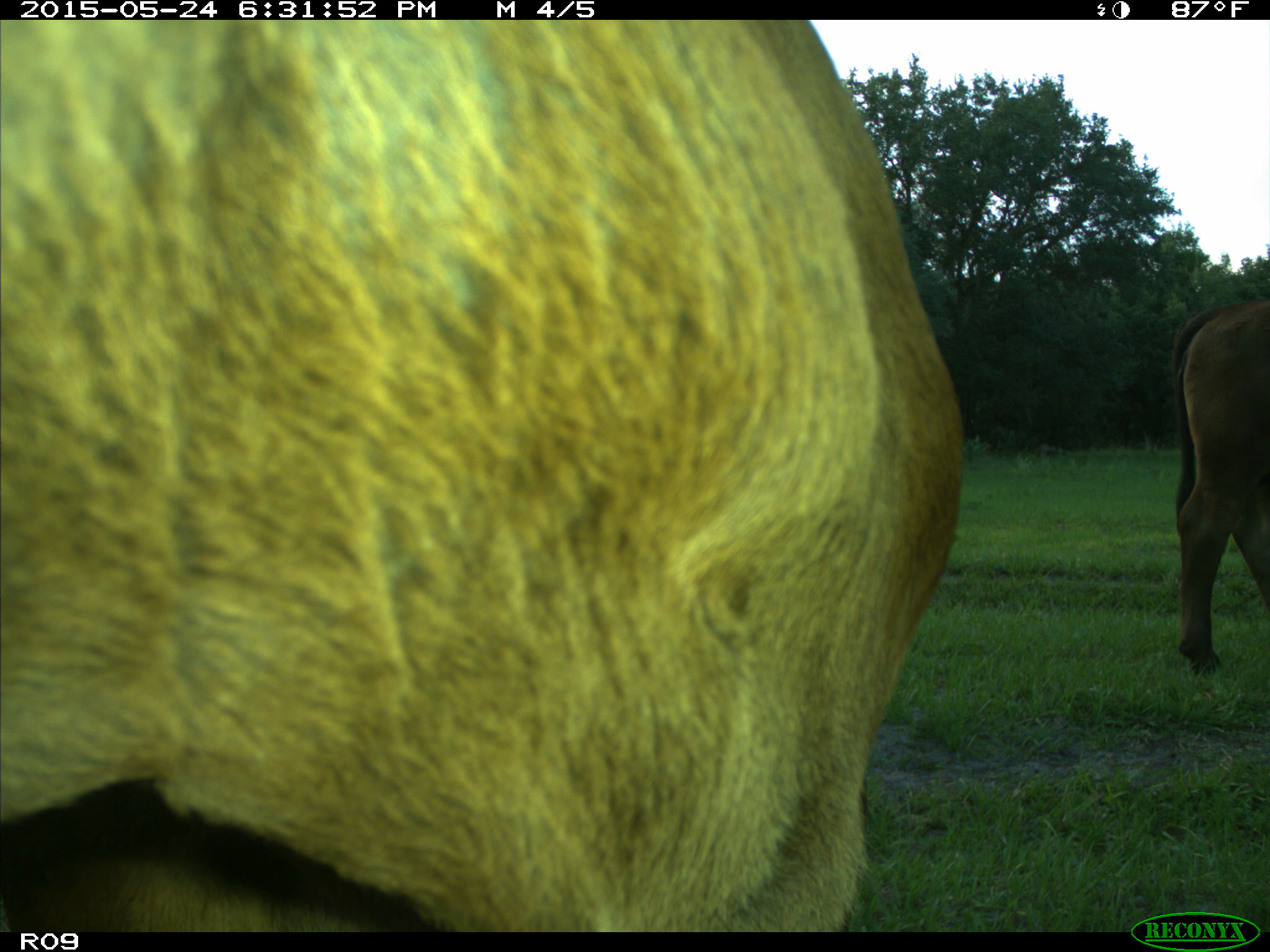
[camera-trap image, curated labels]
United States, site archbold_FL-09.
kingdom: Animalia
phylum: Chordata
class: Mammalia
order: Artiodactyla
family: Bovidae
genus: Bos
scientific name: Bos taurus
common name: domestic cow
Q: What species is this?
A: Bos taurus (domestic cow).